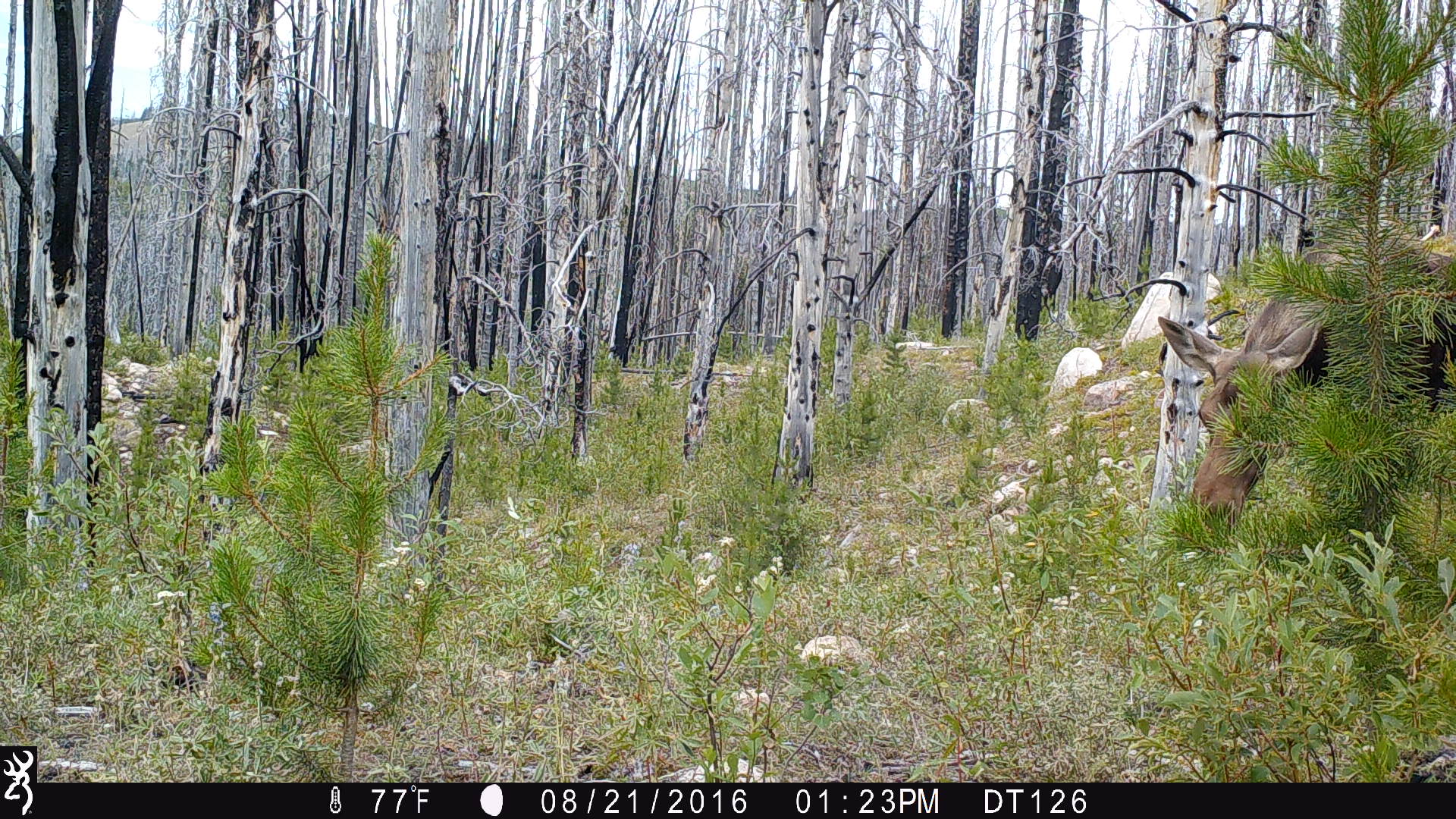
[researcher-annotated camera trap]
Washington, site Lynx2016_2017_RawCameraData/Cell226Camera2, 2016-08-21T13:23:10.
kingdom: Animalia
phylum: Chordata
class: Mammalia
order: Artiodactyla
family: Cervidae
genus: Alces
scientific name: Alces alces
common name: moose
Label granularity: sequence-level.